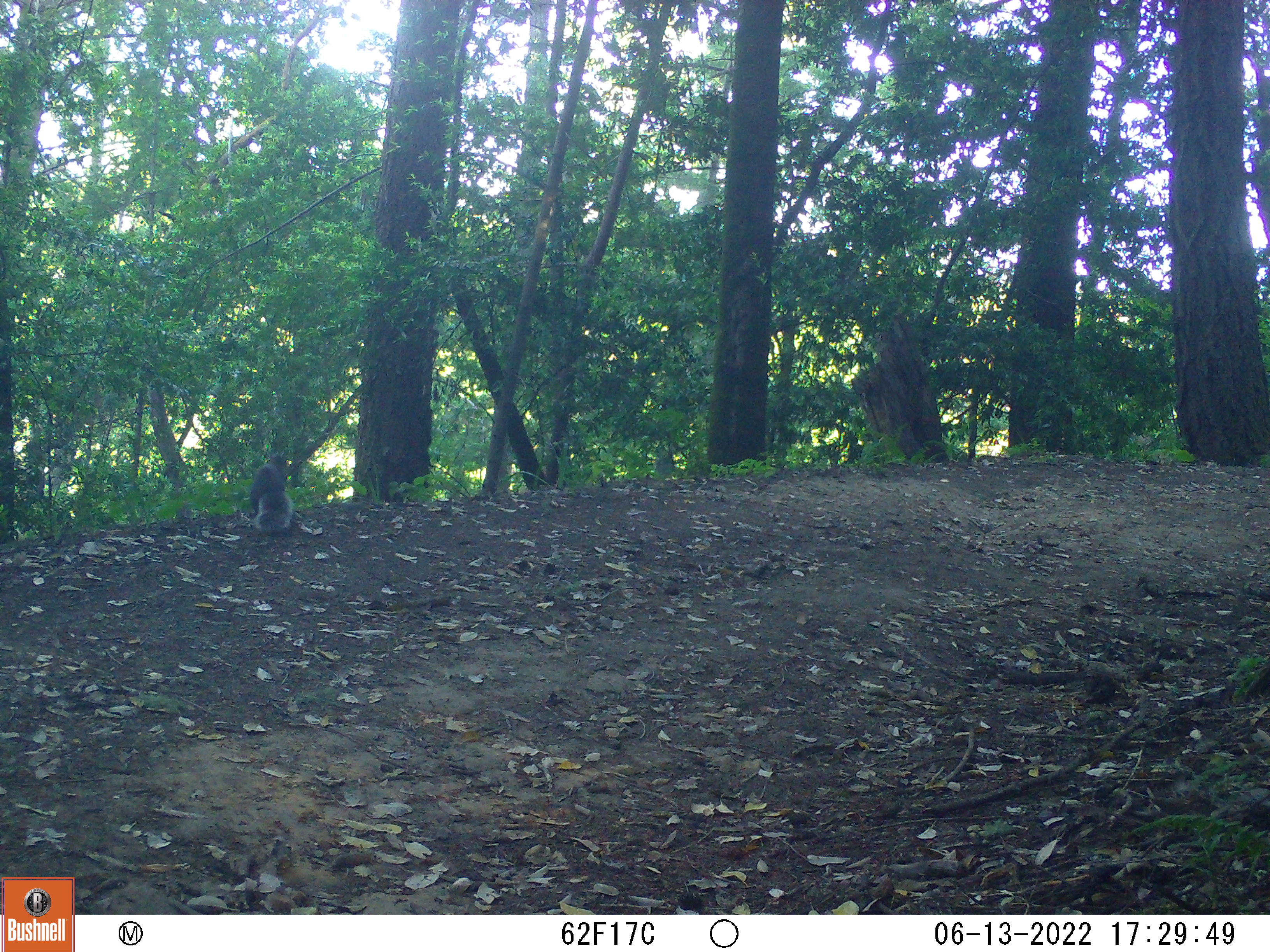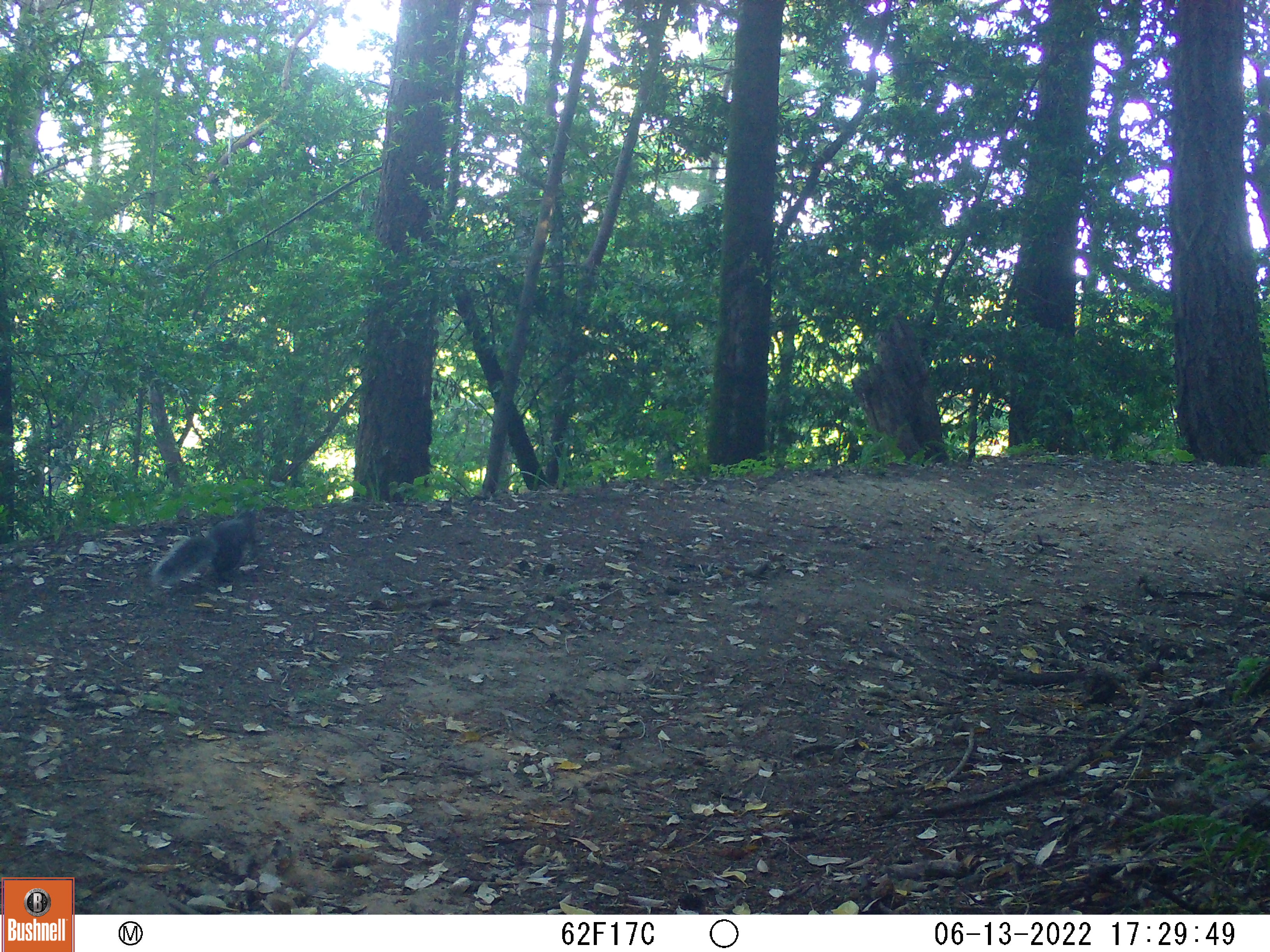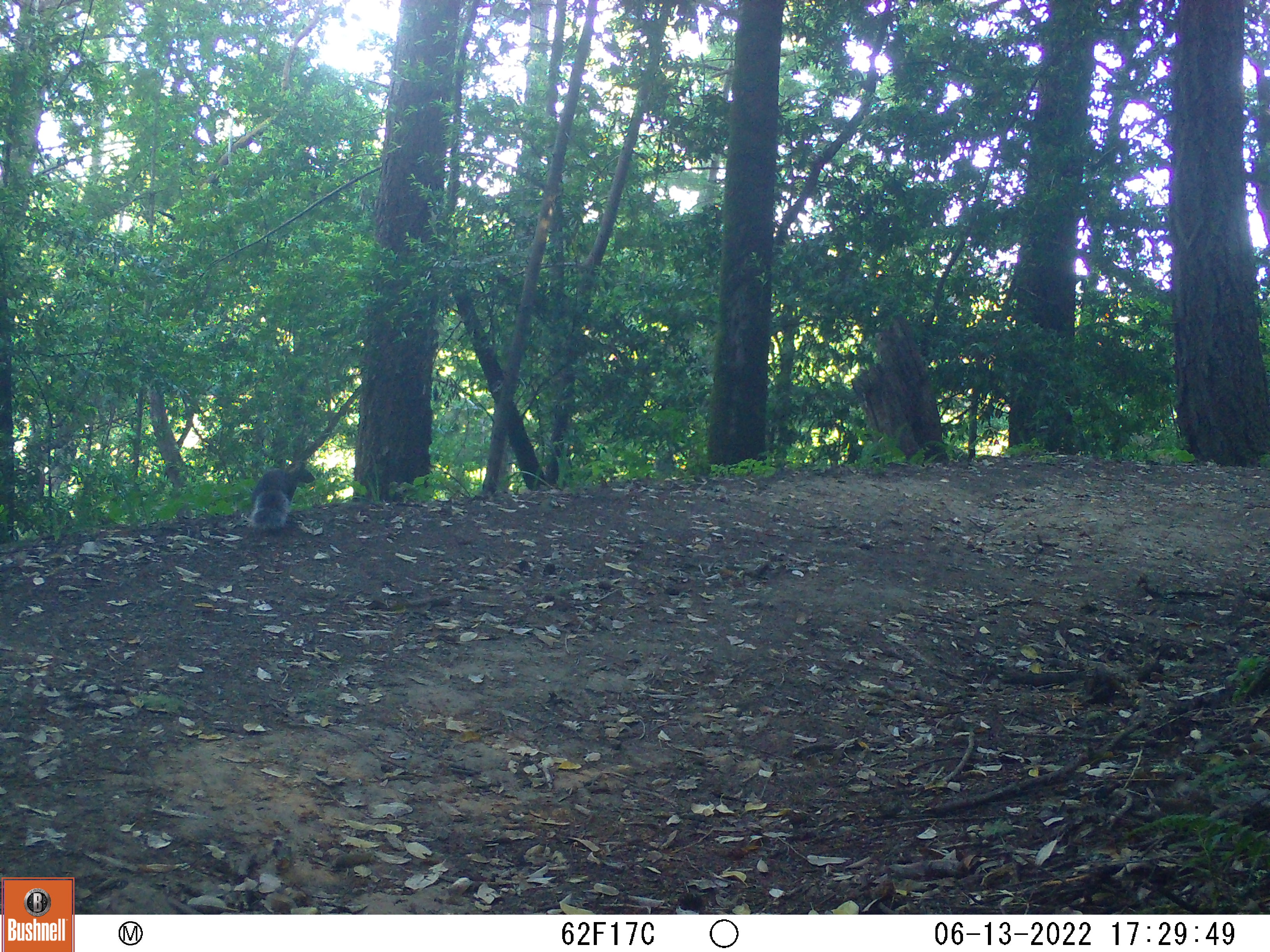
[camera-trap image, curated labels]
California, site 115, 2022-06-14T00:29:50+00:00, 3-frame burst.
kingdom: Animalia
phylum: Chordata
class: Mammalia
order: Rodentia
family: Sciuridae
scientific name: Sciuridae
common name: squirrel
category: unknown squirrel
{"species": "unknown squirrel (squirrel) (Sciuridae)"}